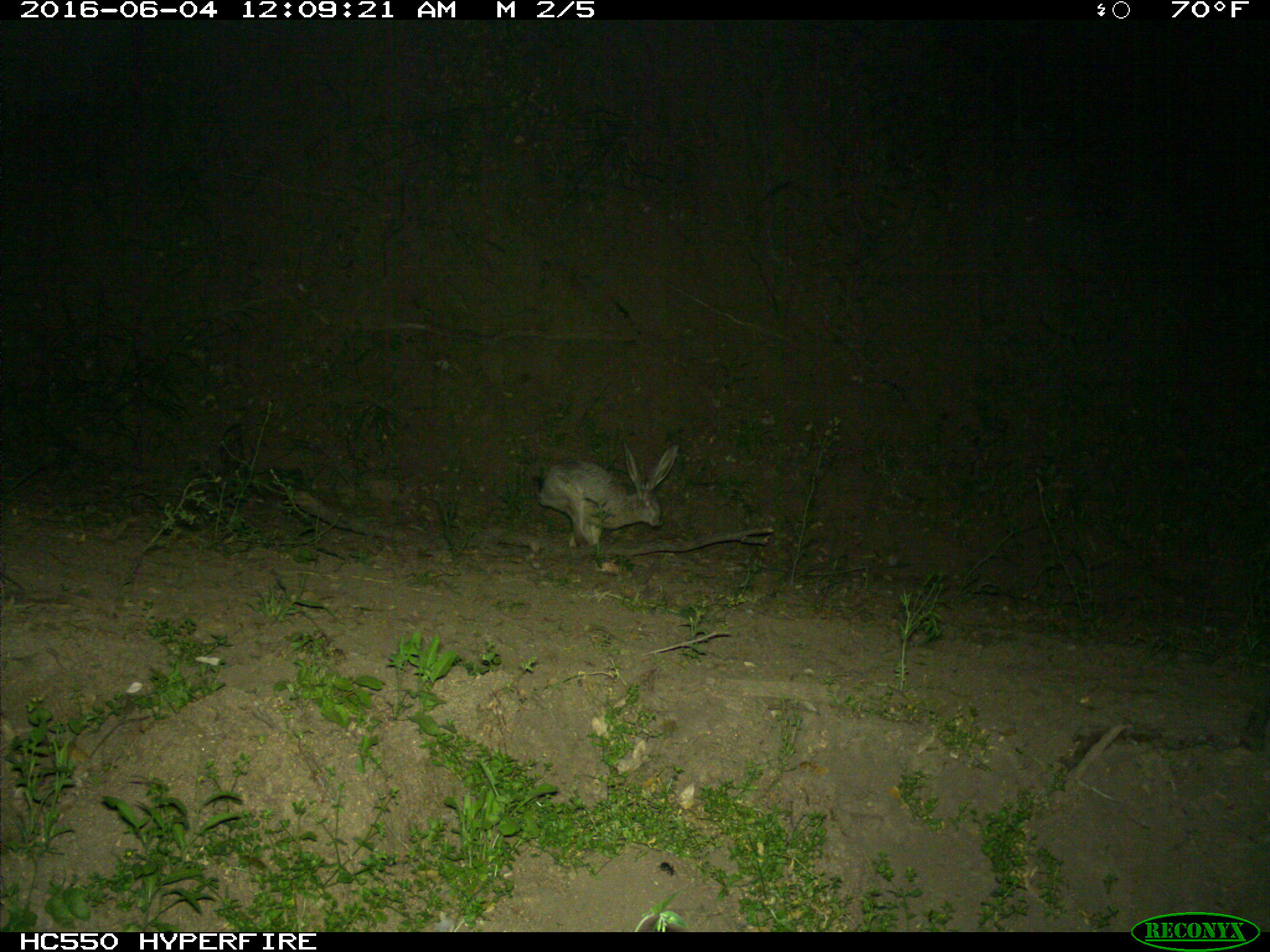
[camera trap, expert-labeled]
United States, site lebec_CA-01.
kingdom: Animalia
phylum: Chordata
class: Mammalia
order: Lagomorpha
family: Leporidae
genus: Lepus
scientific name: Lepus californicus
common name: black-tailed jackrabbit